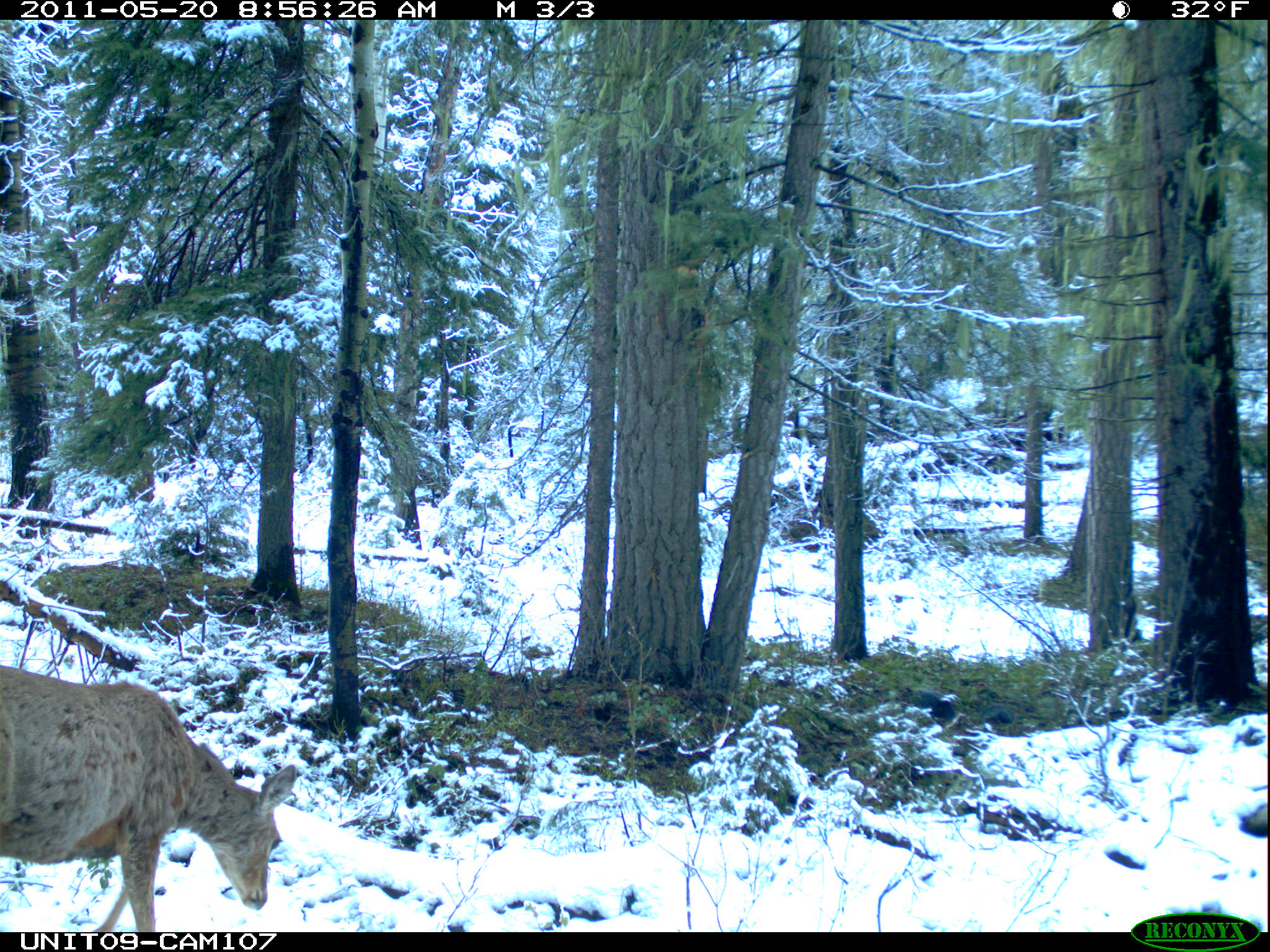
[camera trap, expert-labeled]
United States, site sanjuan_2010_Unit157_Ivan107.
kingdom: Animalia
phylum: Chordata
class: Mammalia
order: Artiodactyla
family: Cervidae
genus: Odocoileus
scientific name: Odocoileus hemionus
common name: mule deer